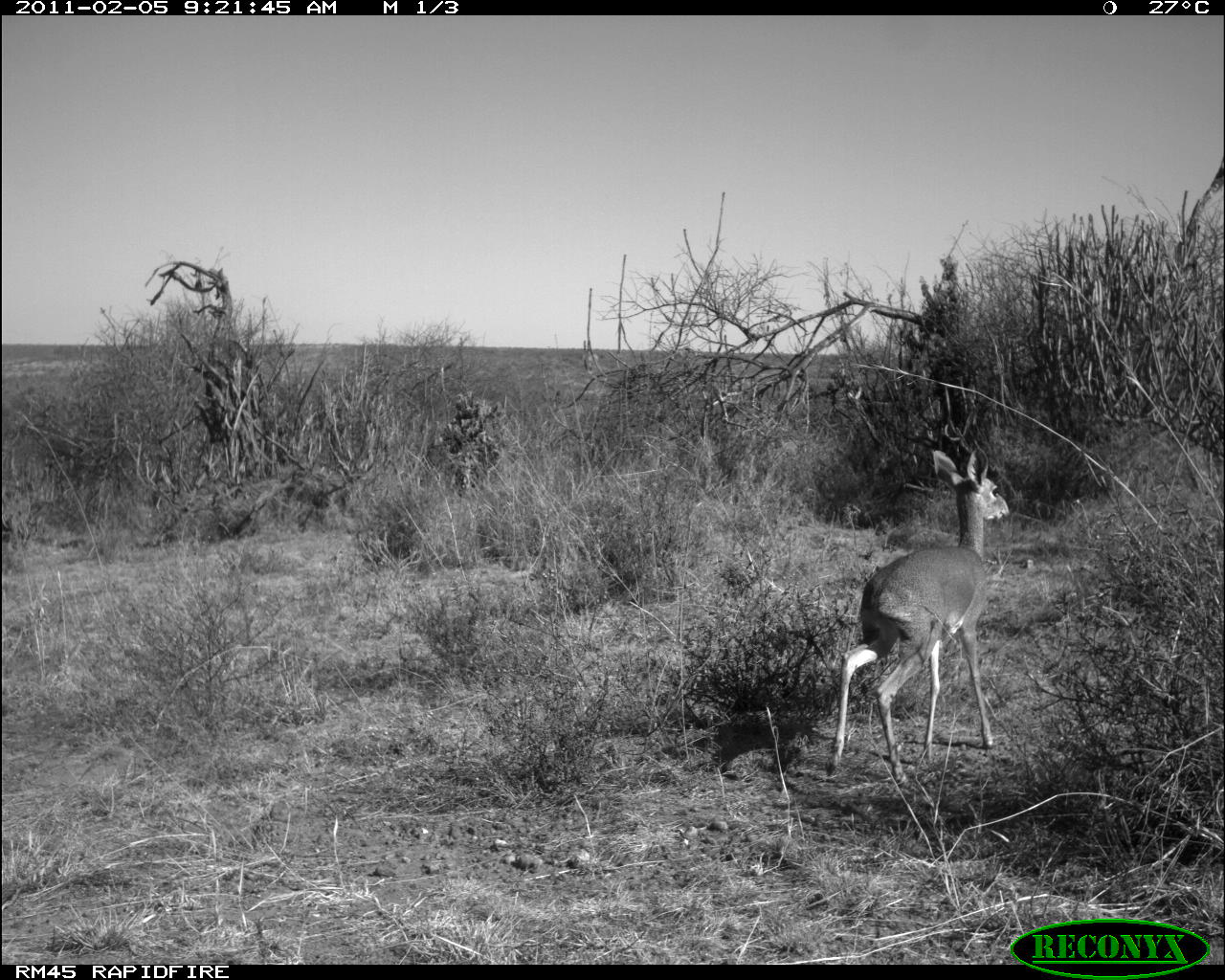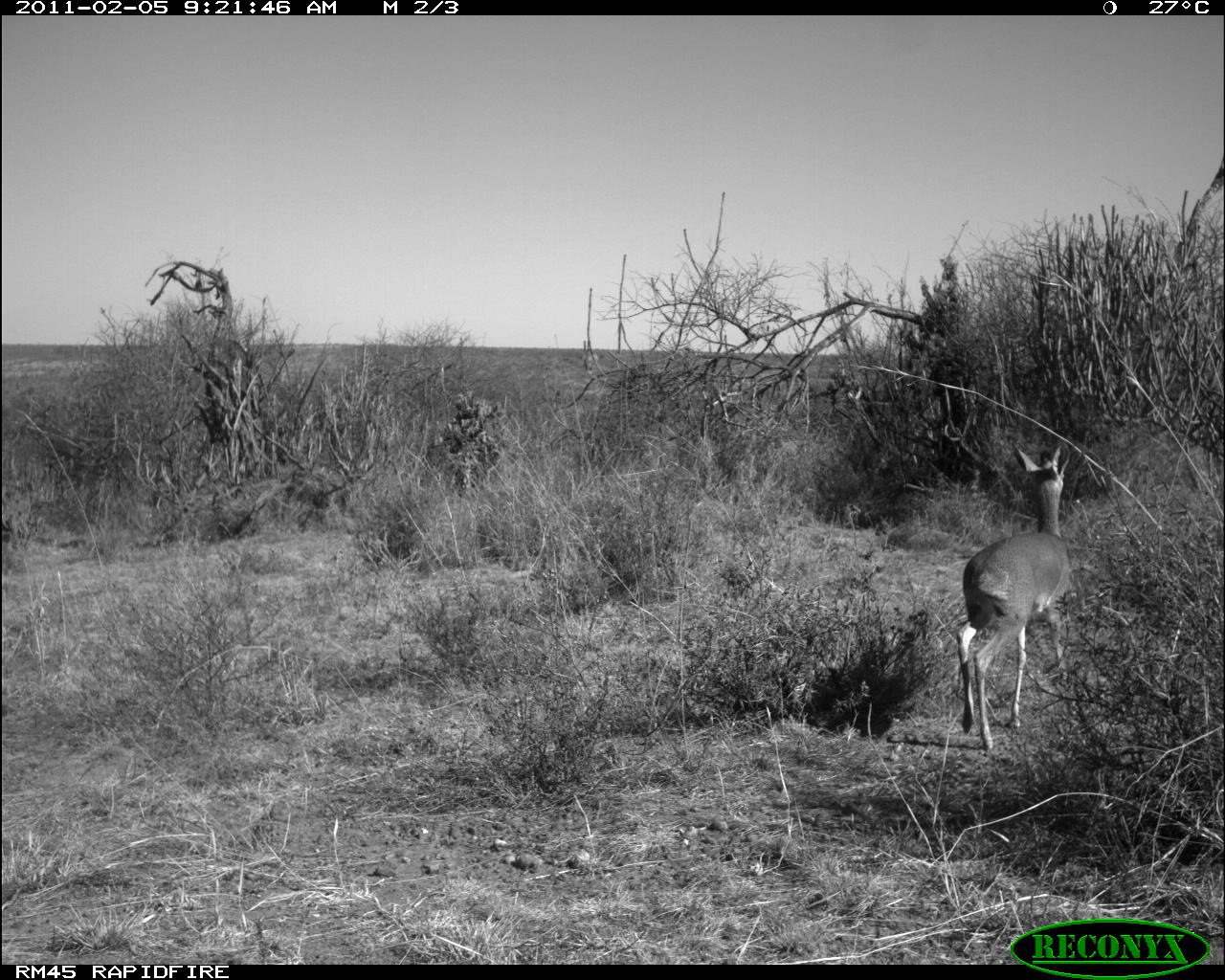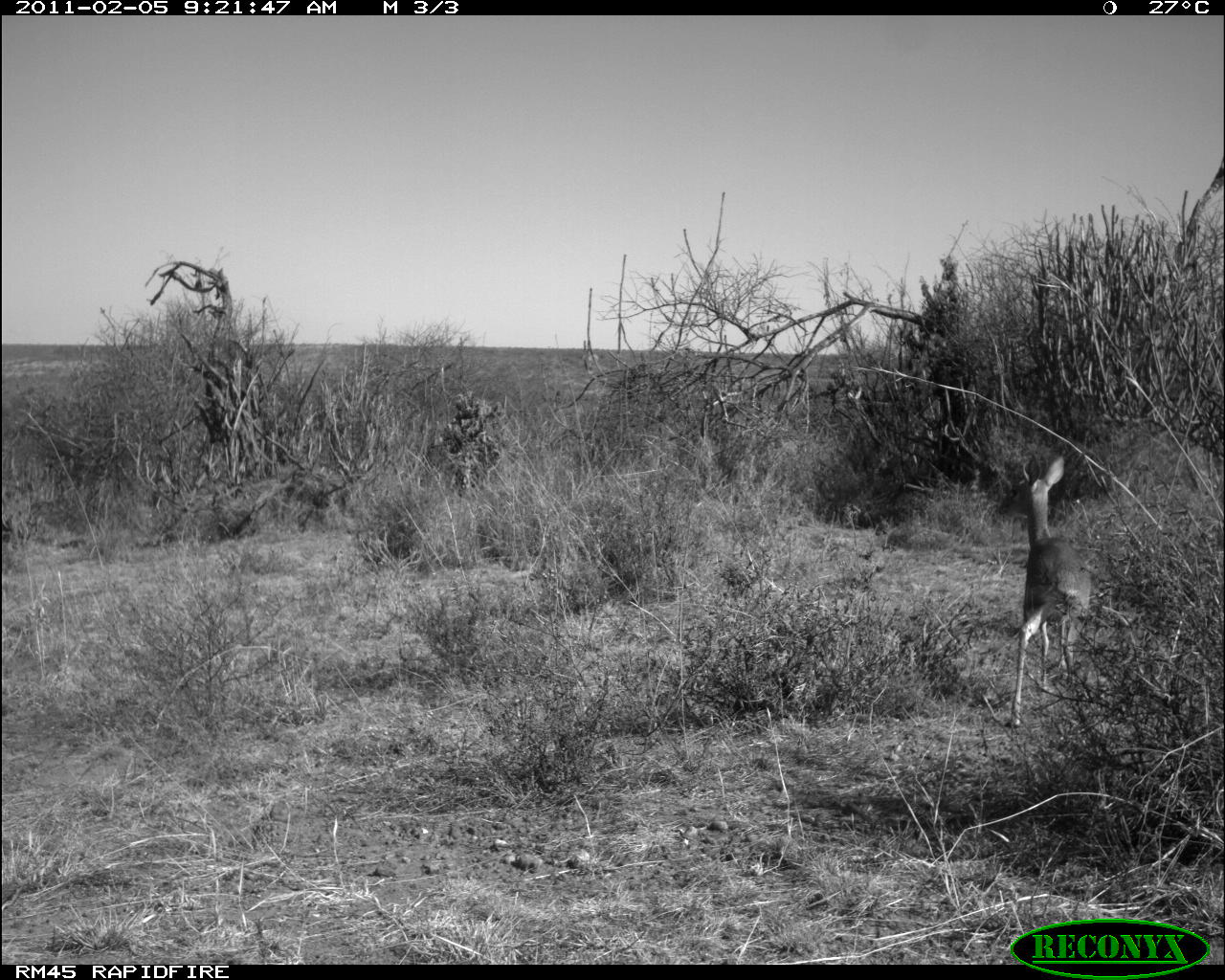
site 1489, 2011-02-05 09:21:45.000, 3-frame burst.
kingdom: Animalia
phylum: Chordata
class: Mammalia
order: Artiodactyla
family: Bovidae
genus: Madoqua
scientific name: Madoqua guentheri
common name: günther's dik-dik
Madoqua guentheri (günther's dik-dik), count 1.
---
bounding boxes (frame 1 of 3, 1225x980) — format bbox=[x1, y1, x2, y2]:
madoqua guentheri: bbox=[822, 447, 1011, 787]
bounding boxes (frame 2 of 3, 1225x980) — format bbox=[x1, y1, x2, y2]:
madoqua guentheri: bbox=[954, 438, 1070, 751]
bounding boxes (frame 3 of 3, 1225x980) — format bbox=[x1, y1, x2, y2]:
madoqua guentheri: bbox=[996, 453, 1092, 728]